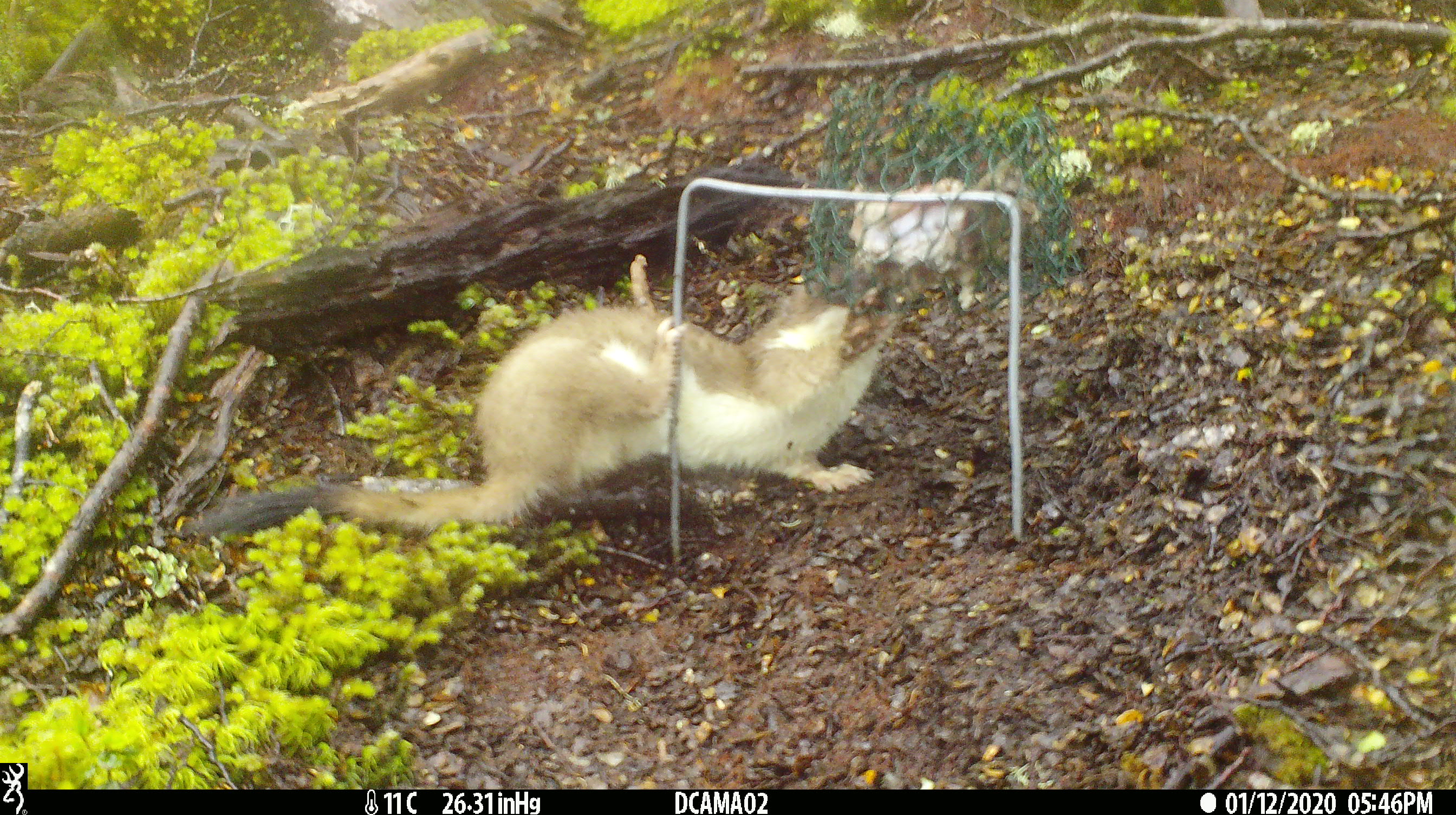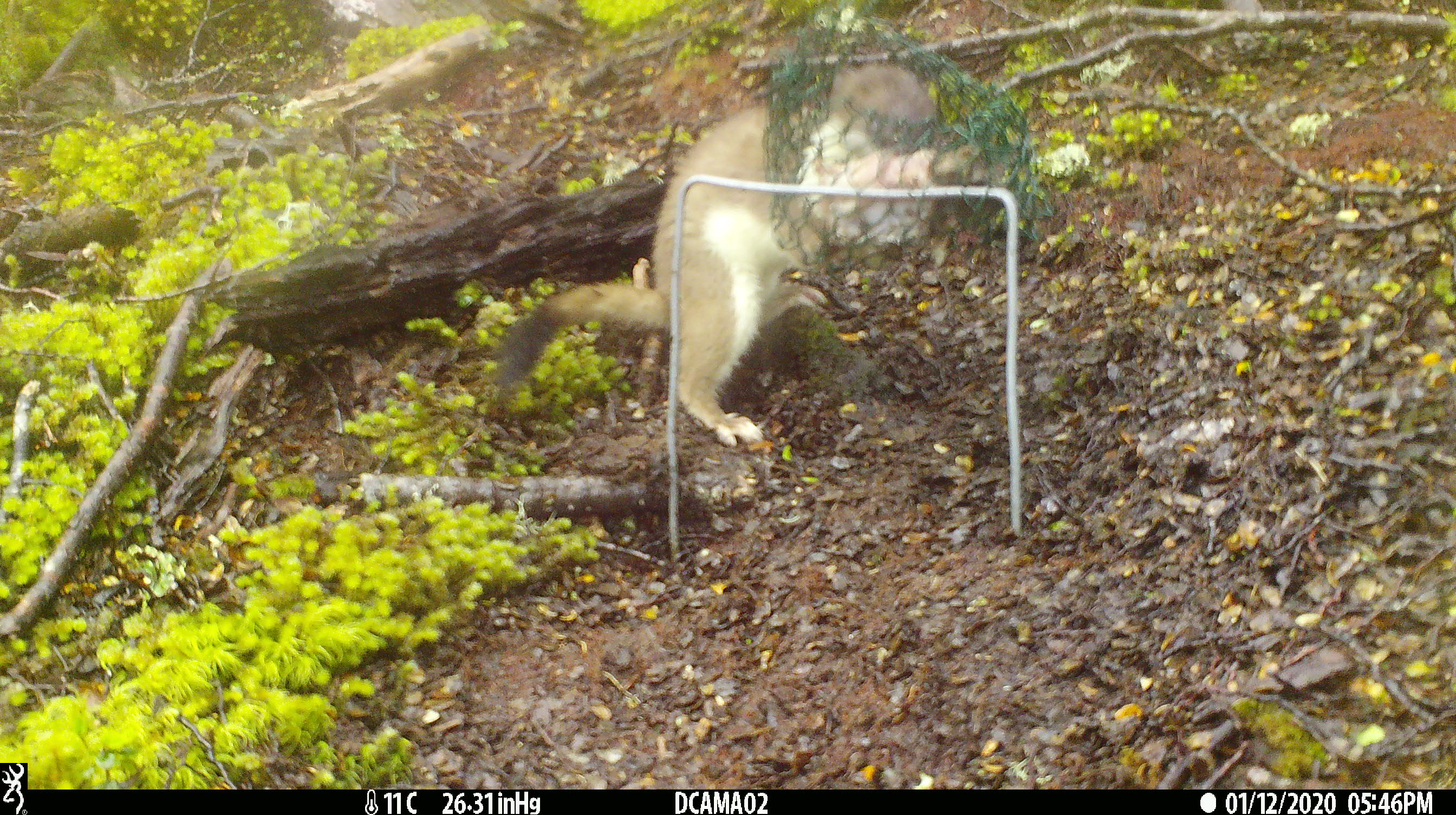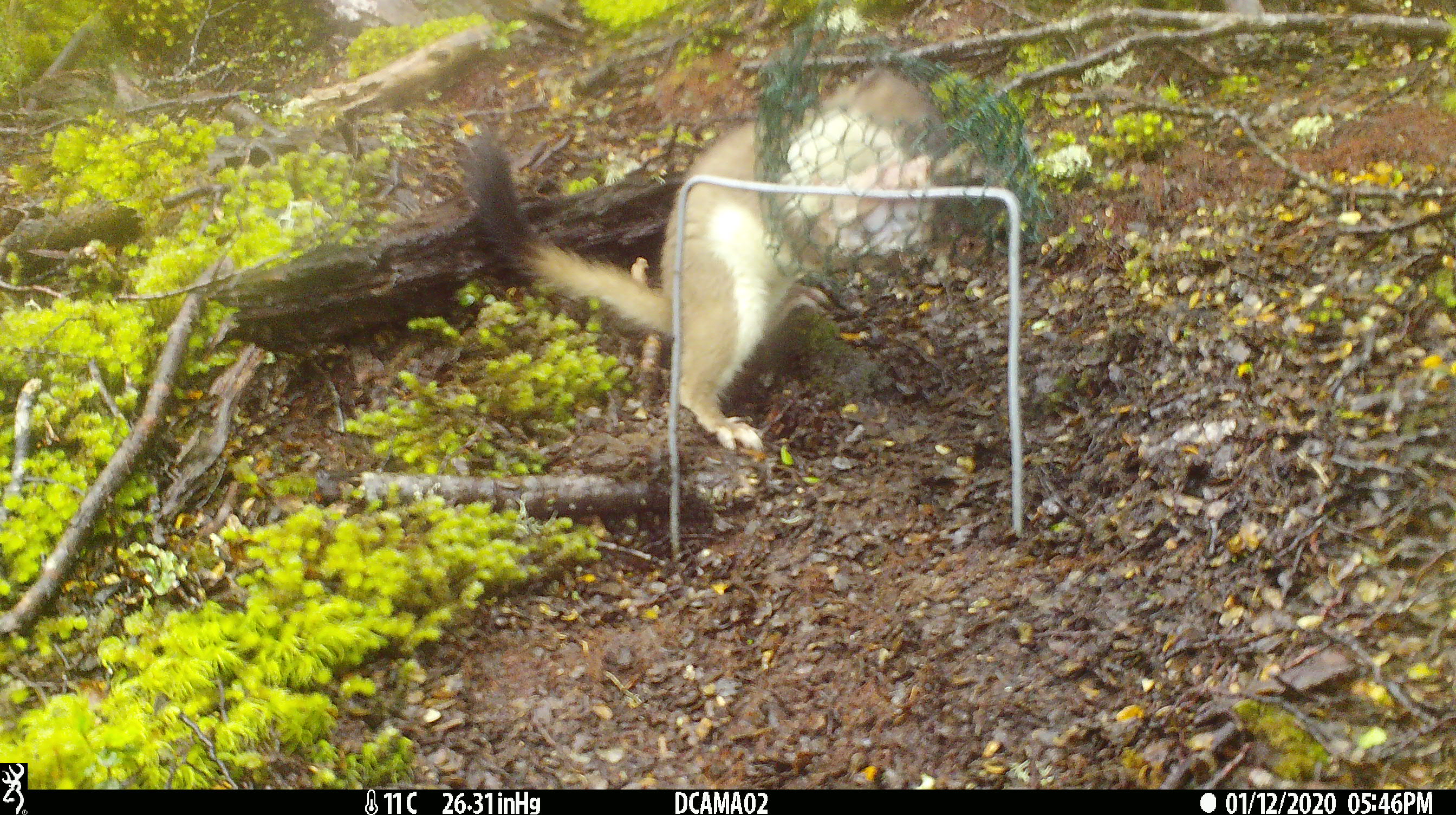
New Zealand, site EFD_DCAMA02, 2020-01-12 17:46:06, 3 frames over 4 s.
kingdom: Animalia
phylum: Chordata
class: Mammalia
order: Carnivora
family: Mustelidae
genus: Mustela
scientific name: Mustela erminea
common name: stoat